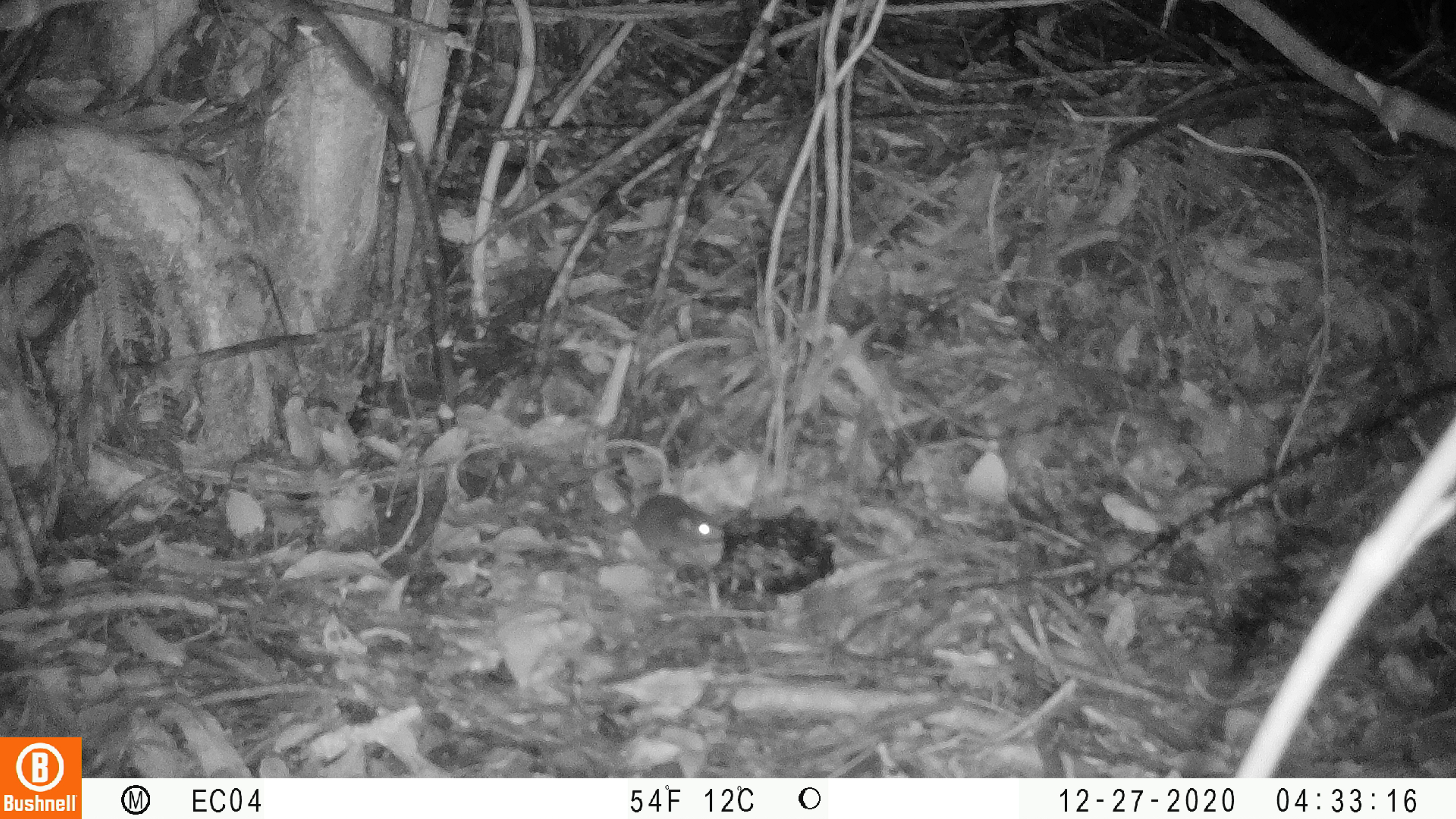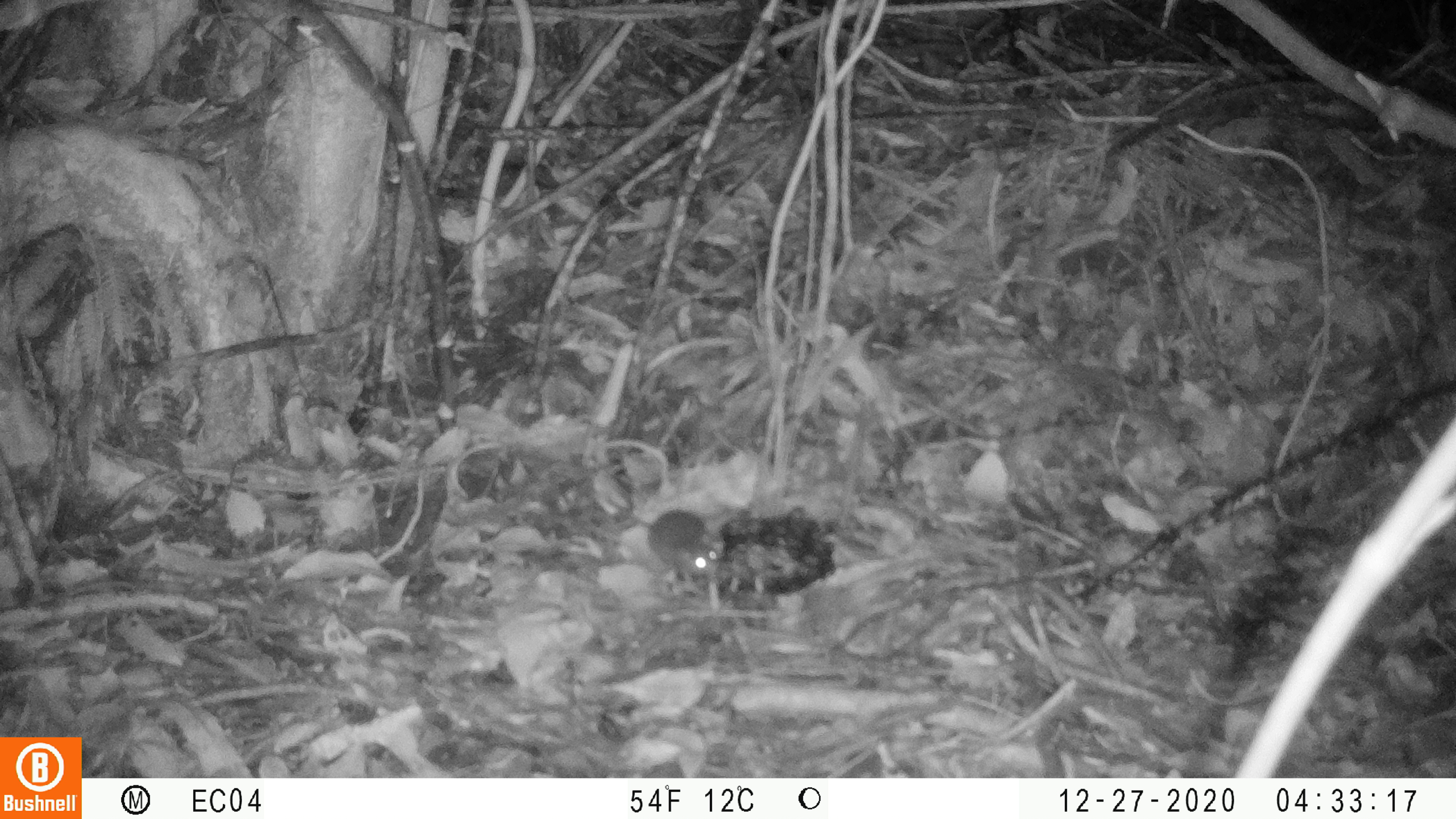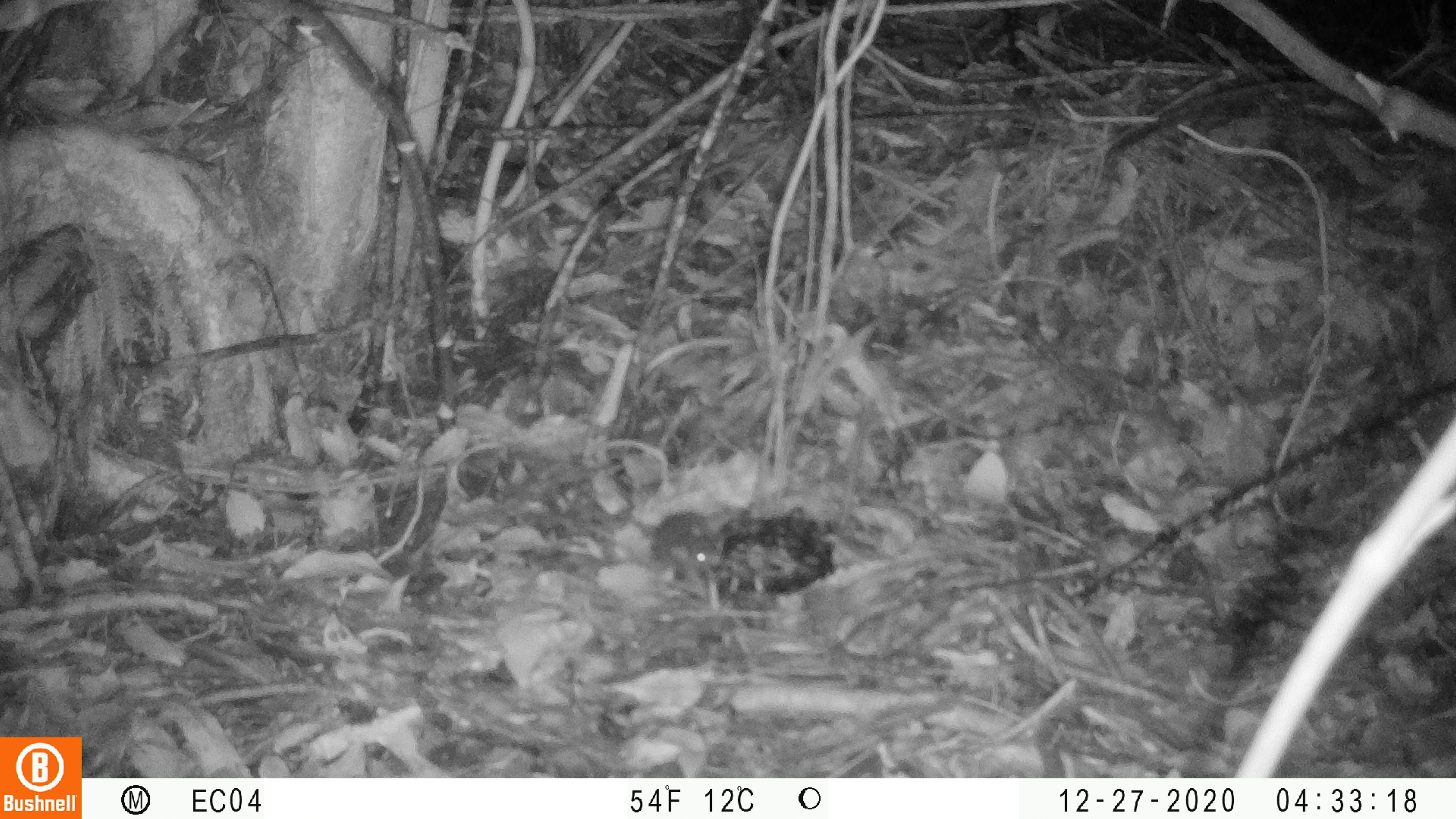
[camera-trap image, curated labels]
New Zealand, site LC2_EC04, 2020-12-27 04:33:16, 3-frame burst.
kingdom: Animalia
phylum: Chordata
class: Mammalia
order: Rodentia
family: Muridae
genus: Mus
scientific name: Mus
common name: mouse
Mouse (Mus).